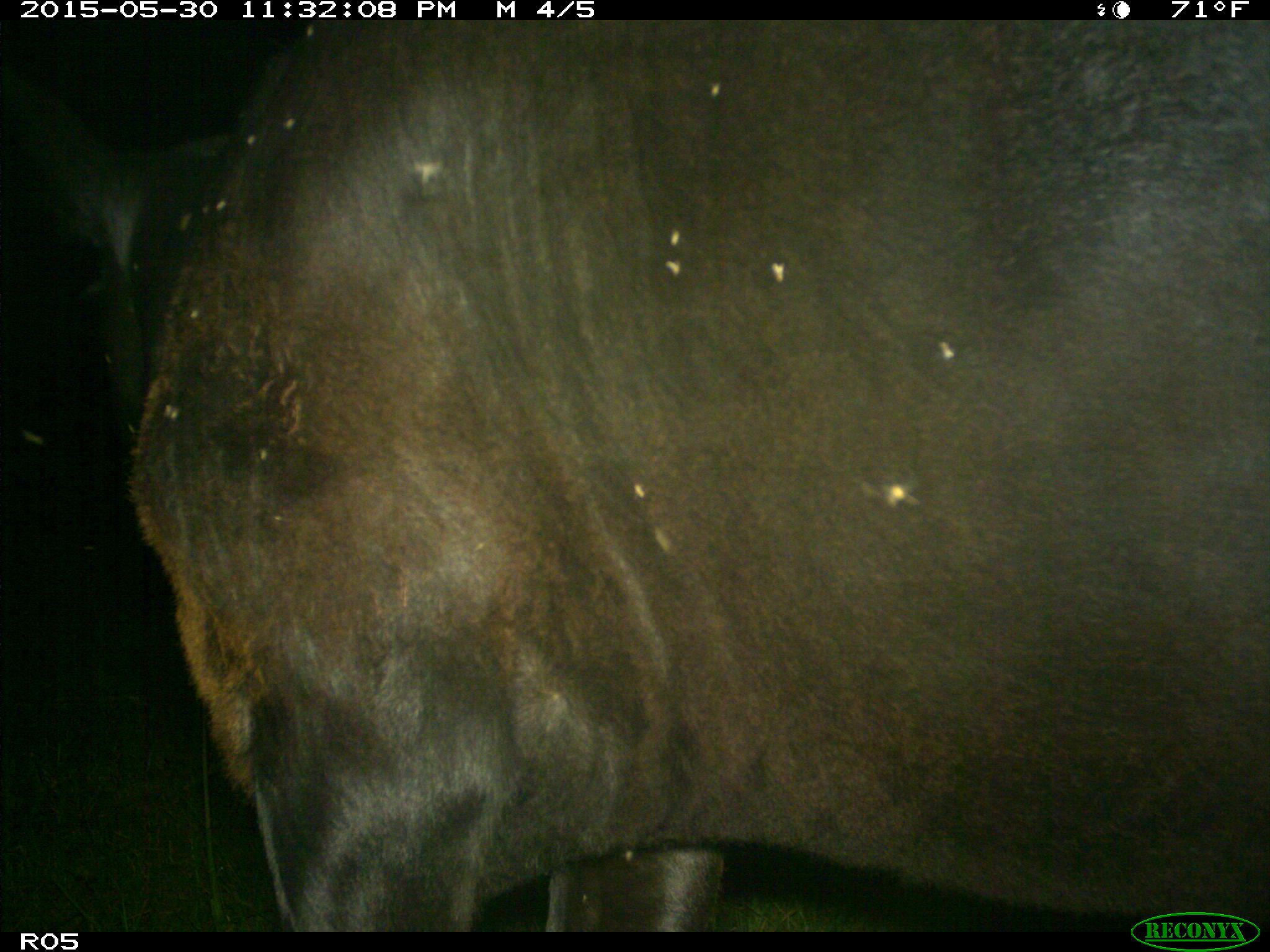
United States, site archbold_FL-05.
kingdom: Animalia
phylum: Chordata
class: Mammalia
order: Artiodactyla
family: Bovidae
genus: Bos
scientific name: Bos taurus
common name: domestic cow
Bos taurus (domestic cow).